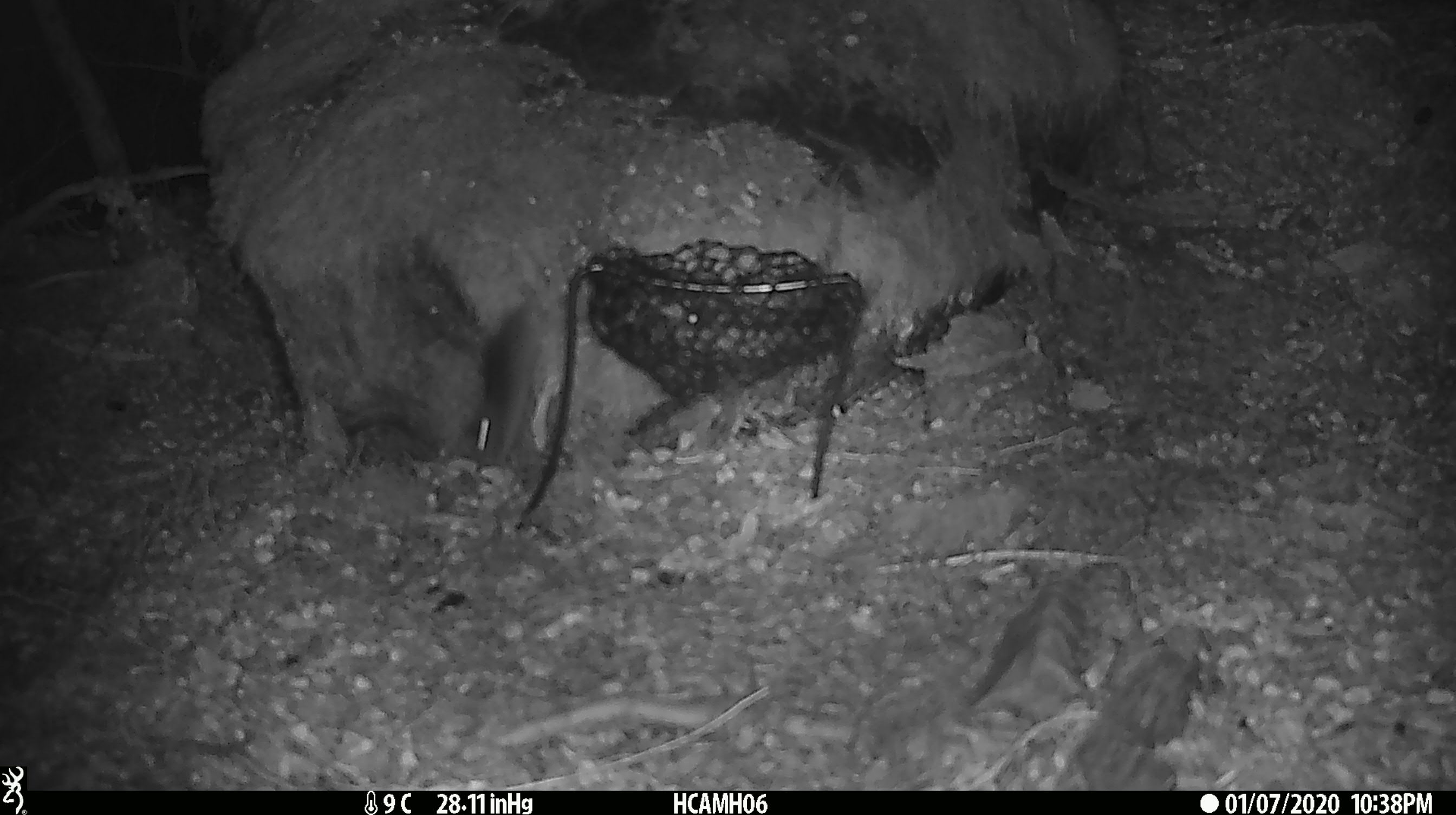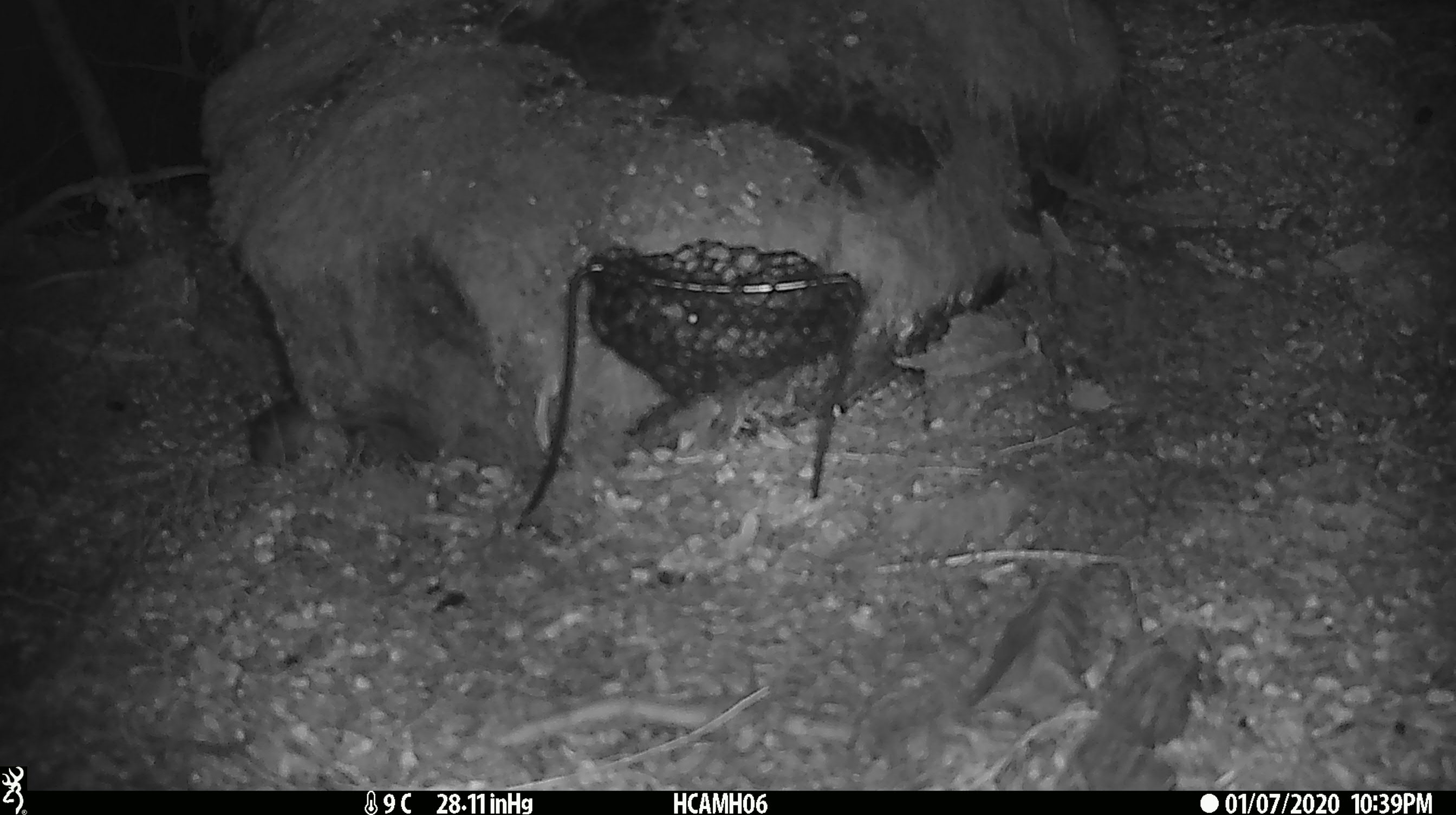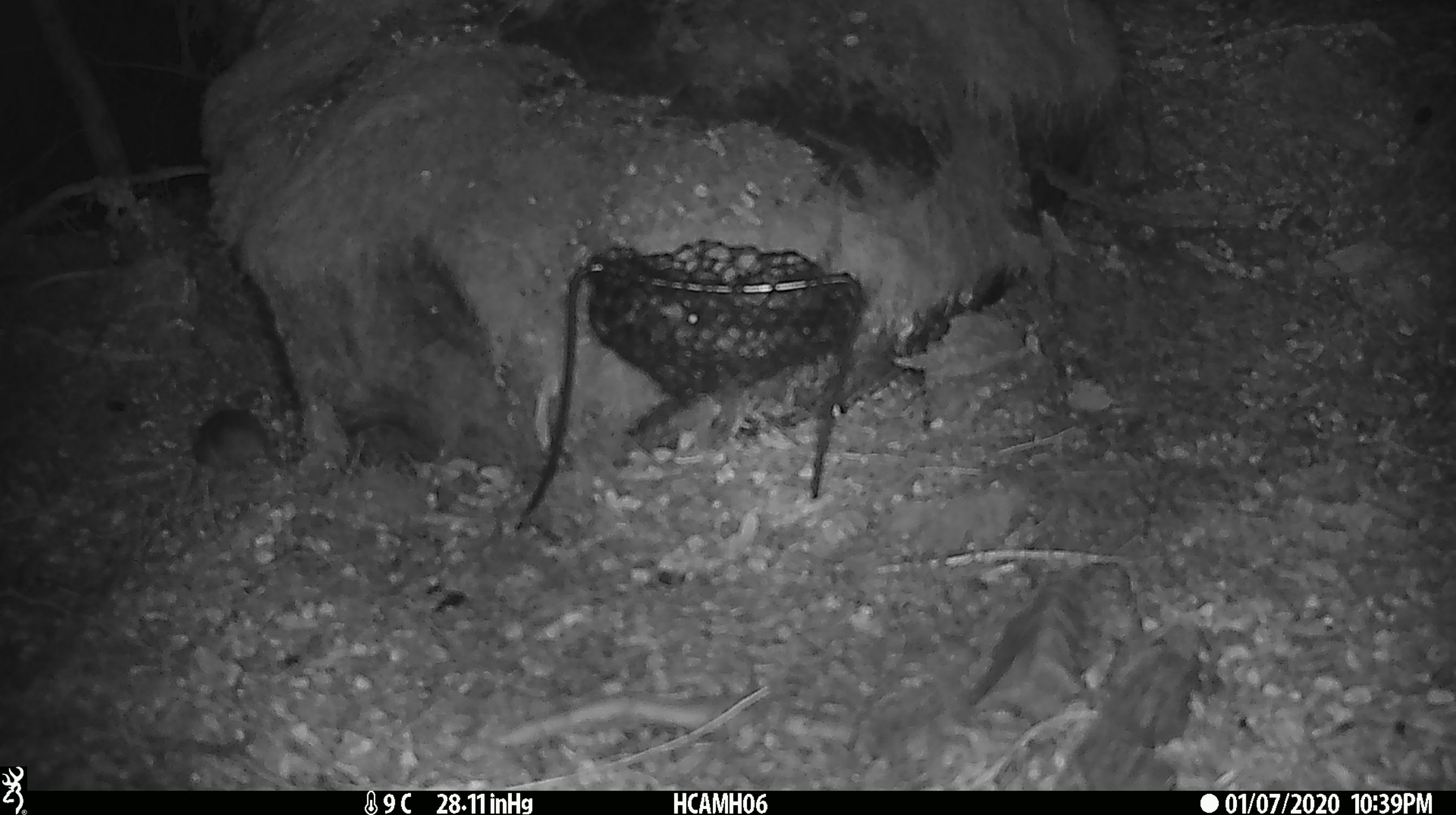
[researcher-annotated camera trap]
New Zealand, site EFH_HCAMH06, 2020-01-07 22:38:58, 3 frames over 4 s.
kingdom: Animalia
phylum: Chordata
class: Mammalia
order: Rodentia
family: Muridae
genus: Mus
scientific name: Mus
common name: mouse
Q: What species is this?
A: Mouse (Mus).